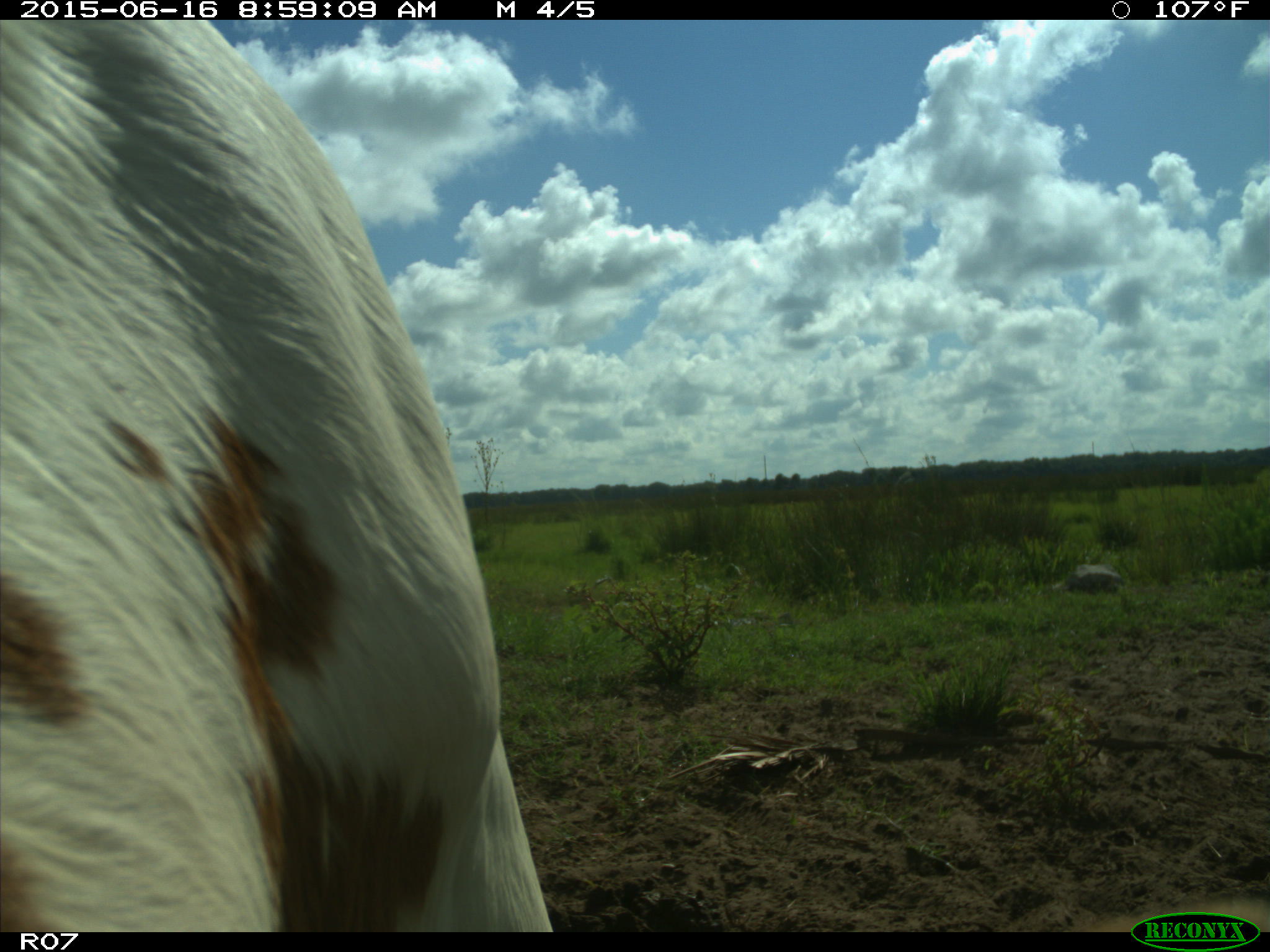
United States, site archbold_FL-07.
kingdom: Animalia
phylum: Chordata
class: Mammalia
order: Artiodactyla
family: Bovidae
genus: Bos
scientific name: Bos taurus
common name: domestic cow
Bos taurus (domestic cow).